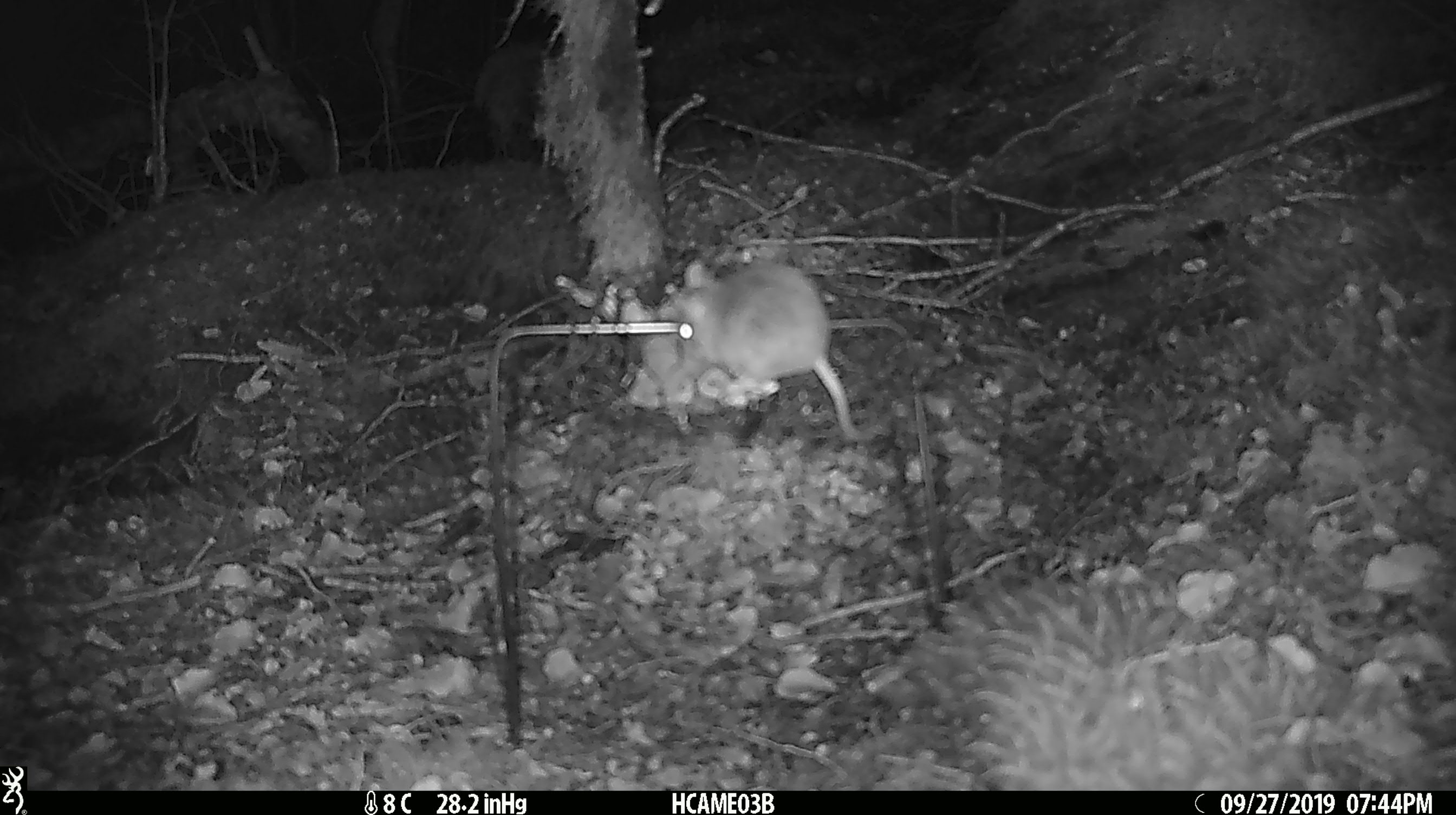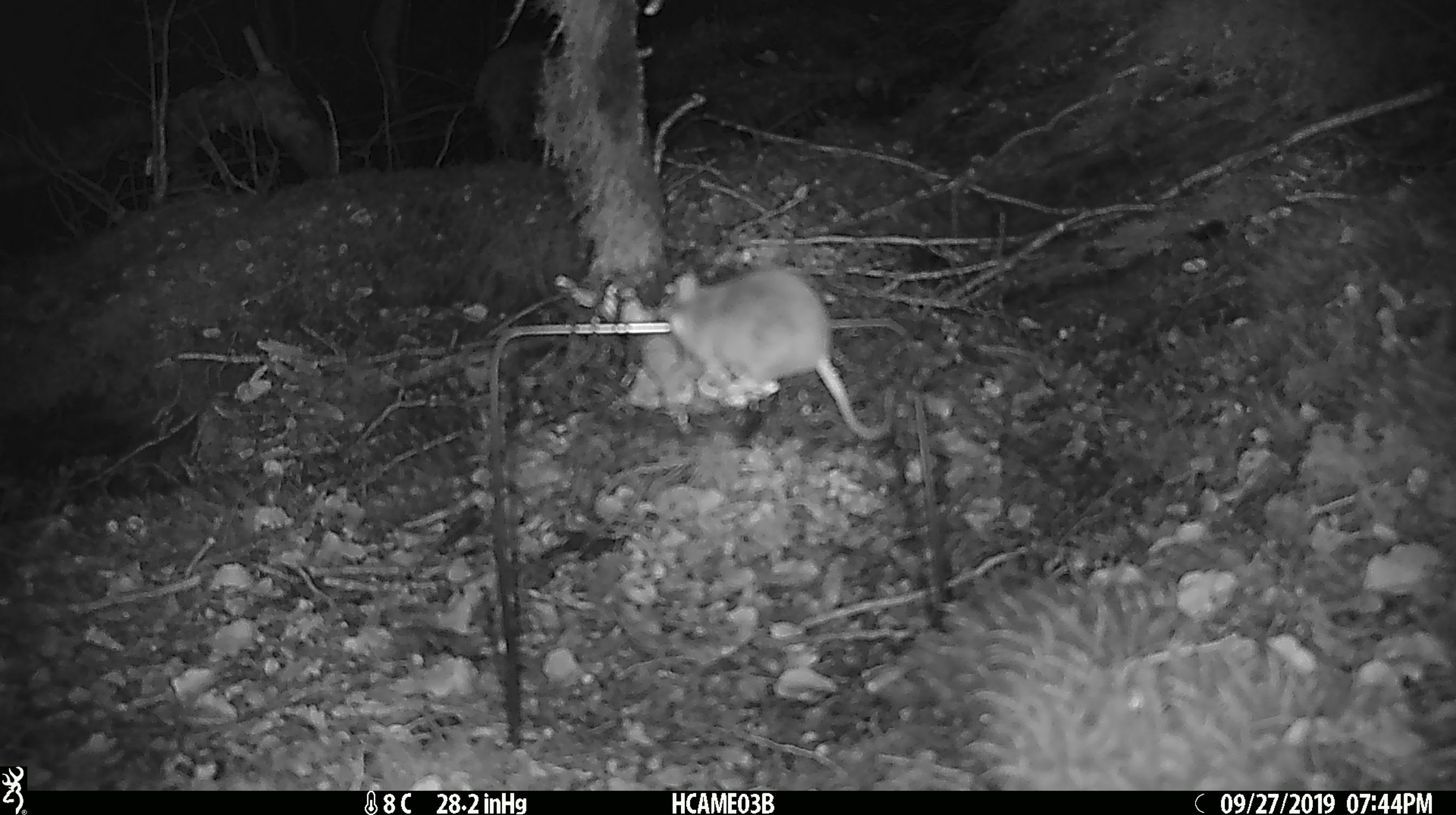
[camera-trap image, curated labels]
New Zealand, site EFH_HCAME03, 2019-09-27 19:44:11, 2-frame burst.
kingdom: Animalia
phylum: Chordata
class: Mammalia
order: Rodentia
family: Muridae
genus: Mus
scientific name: Mus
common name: mouse